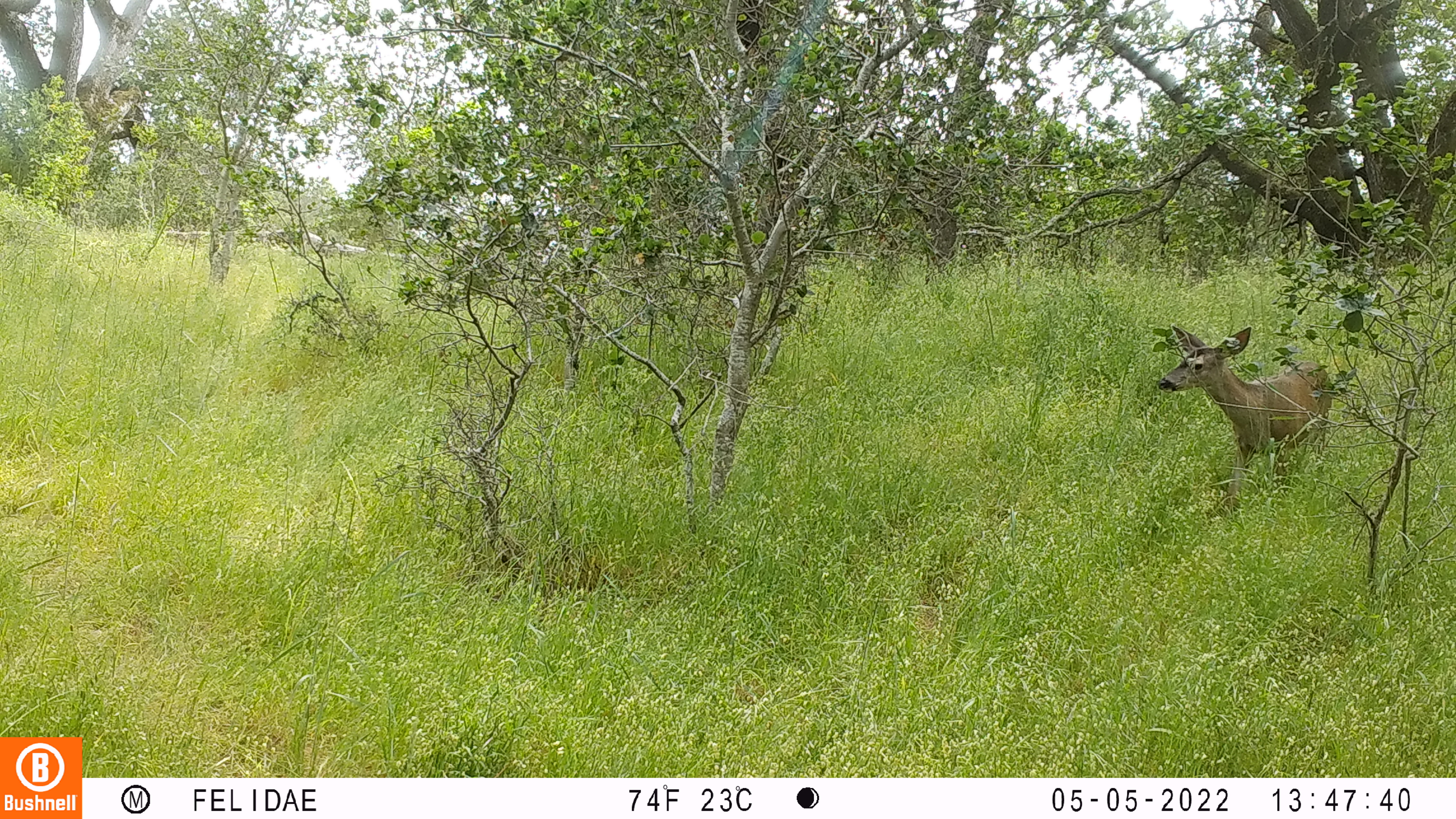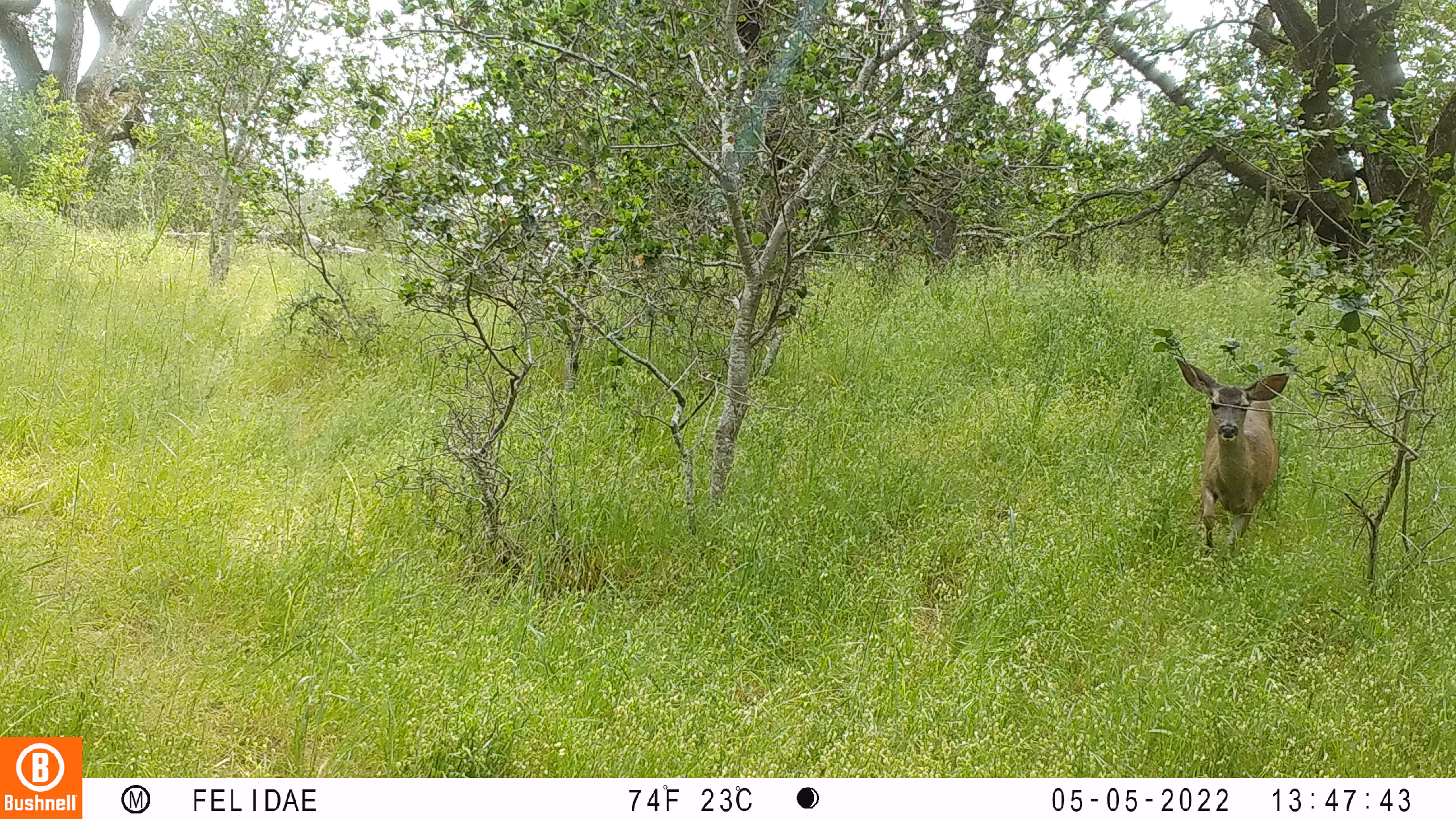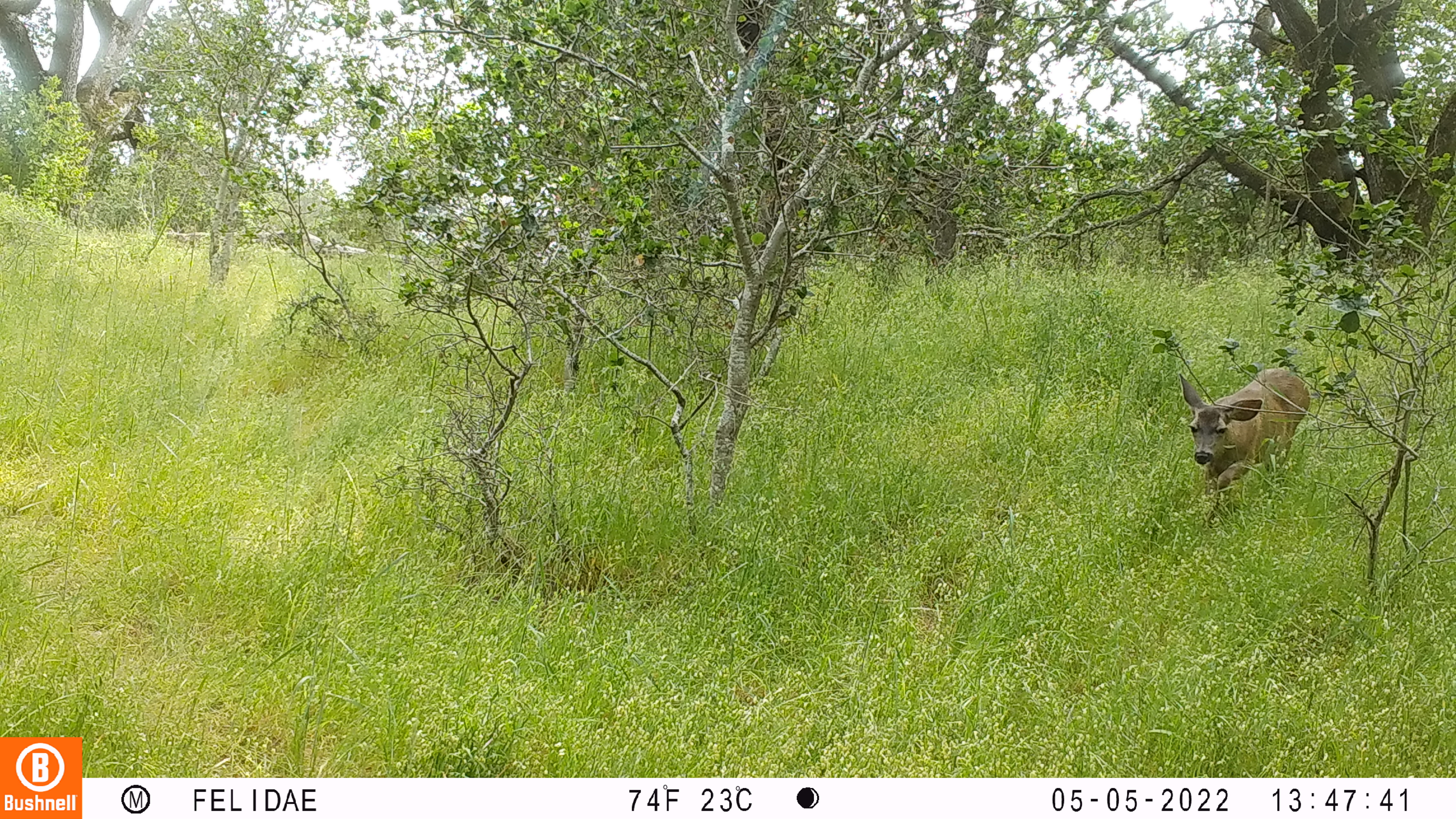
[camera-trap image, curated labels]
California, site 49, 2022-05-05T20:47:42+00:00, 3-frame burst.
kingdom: Animalia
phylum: Chordata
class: Mammalia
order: Artiodactyla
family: Cervidae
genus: Odocoileus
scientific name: Odocoileus hemionus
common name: mule deer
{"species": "mule deer (Odocoileus hemionus)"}